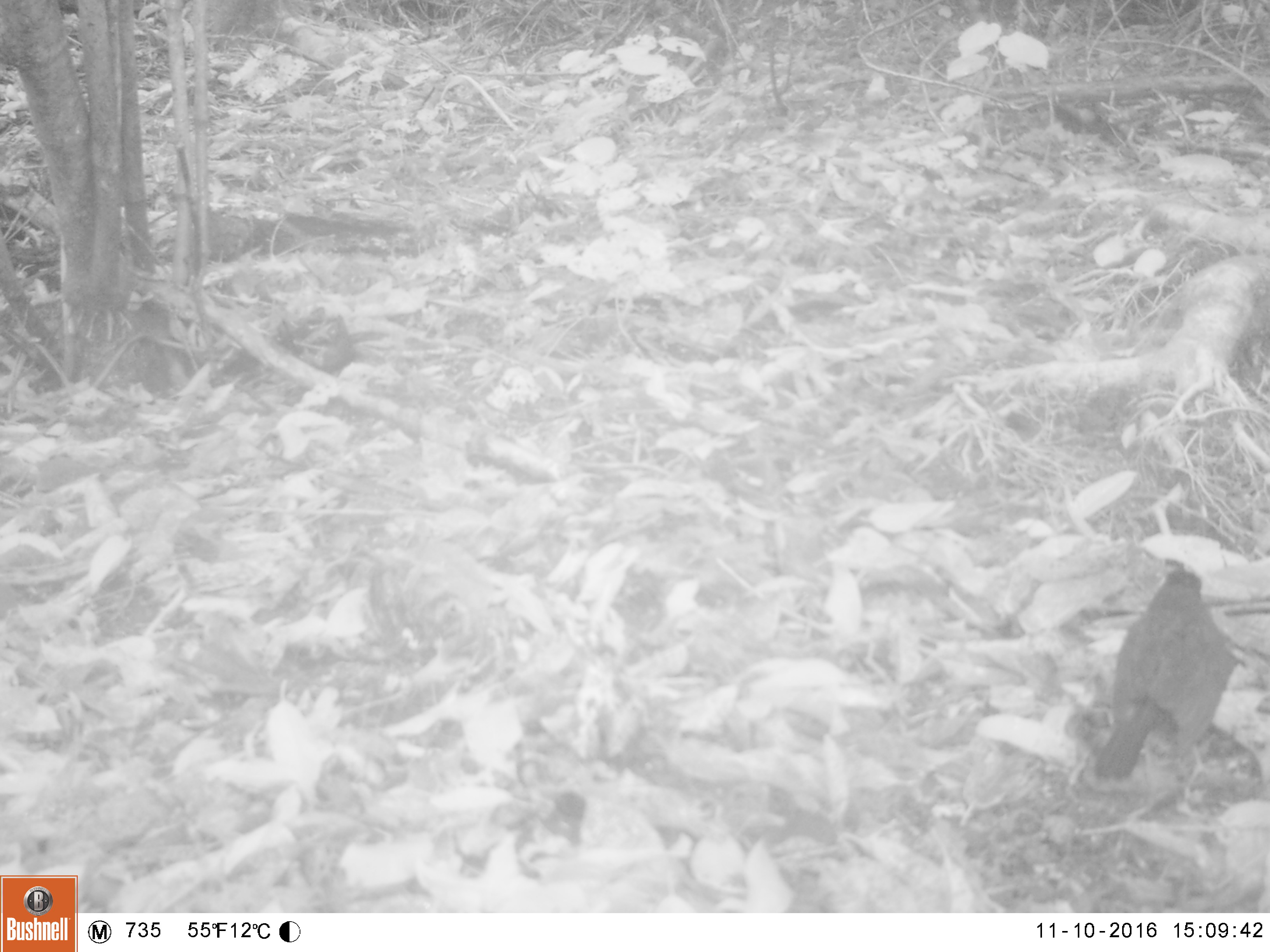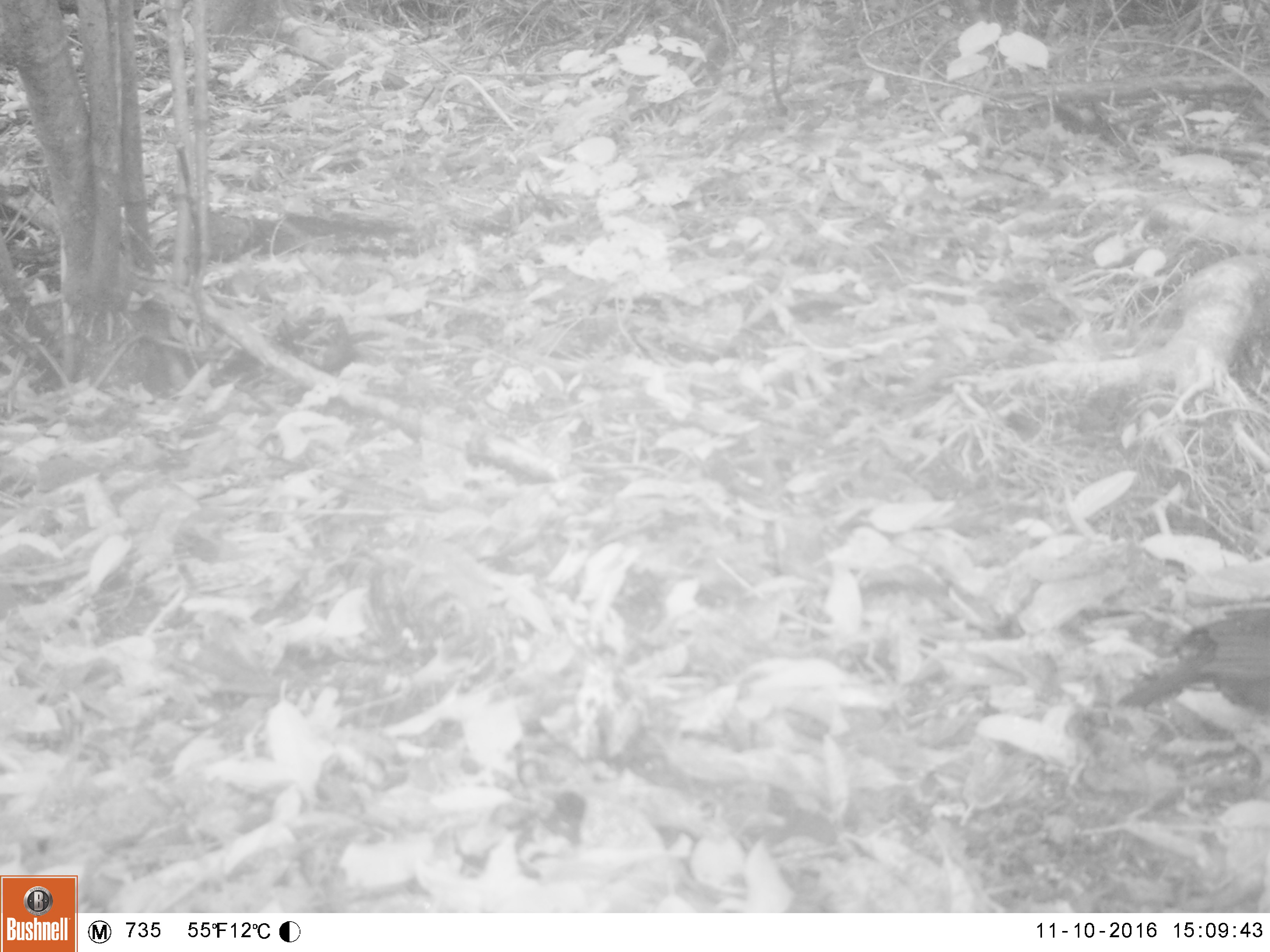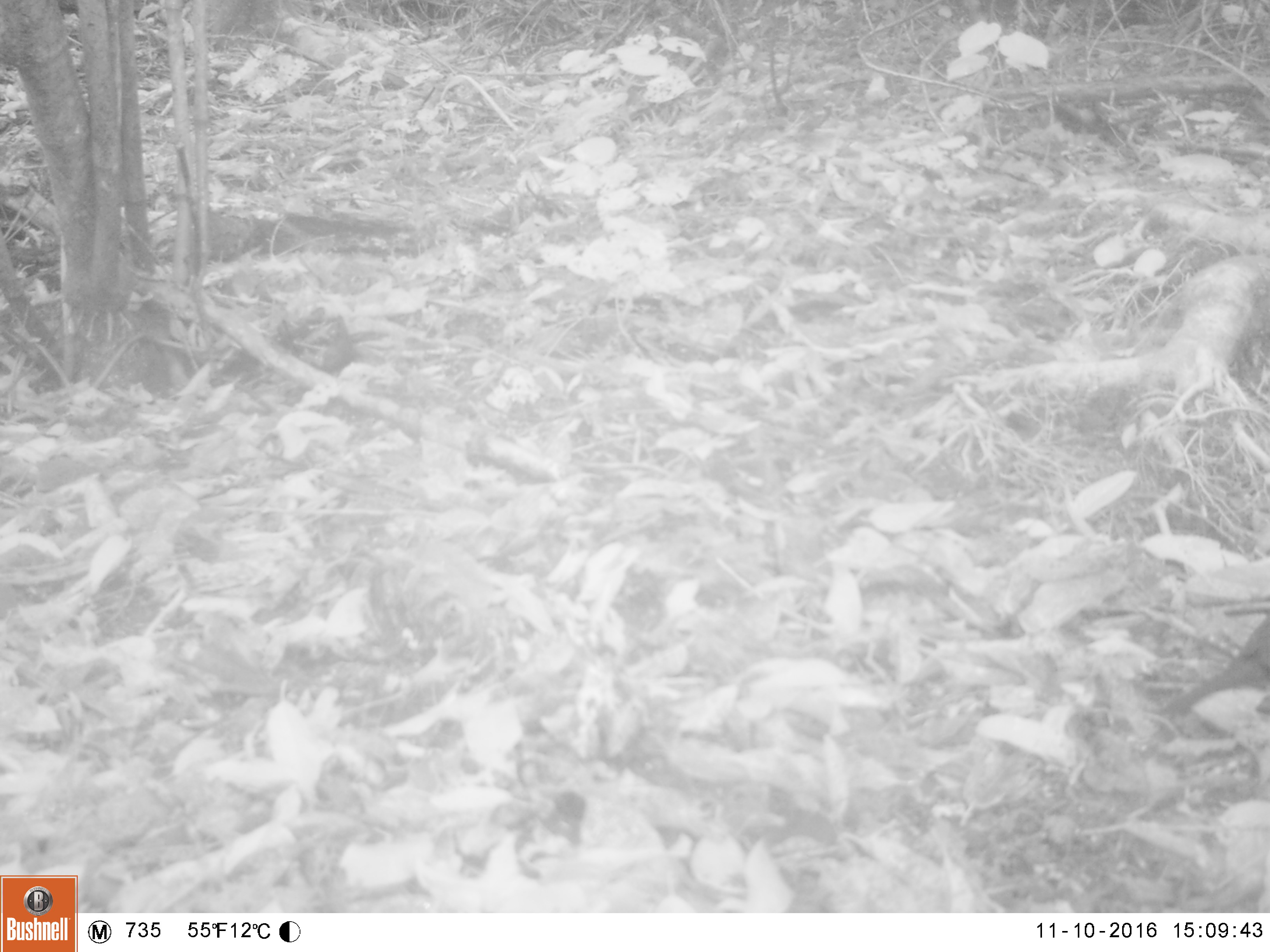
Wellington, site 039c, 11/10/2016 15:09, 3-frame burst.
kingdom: Animalia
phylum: Chordata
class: Aves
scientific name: Aves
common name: bird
Bird (Aves).